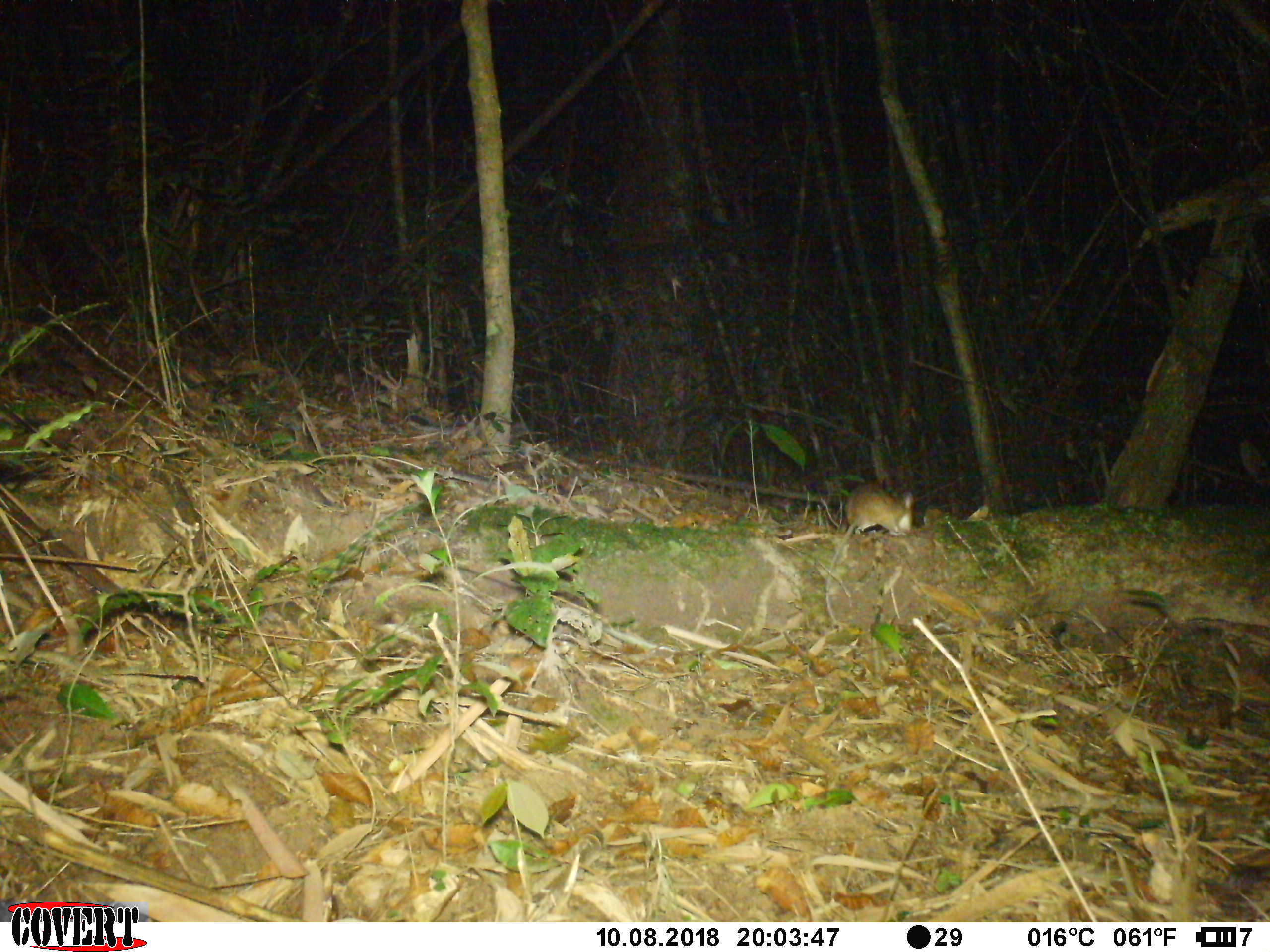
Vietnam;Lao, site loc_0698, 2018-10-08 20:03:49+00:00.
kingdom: Animalia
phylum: Chordata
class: Mammalia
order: Rodentia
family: Muridae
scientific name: Muridae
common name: old-world mice and rats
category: unidentified murid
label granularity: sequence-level